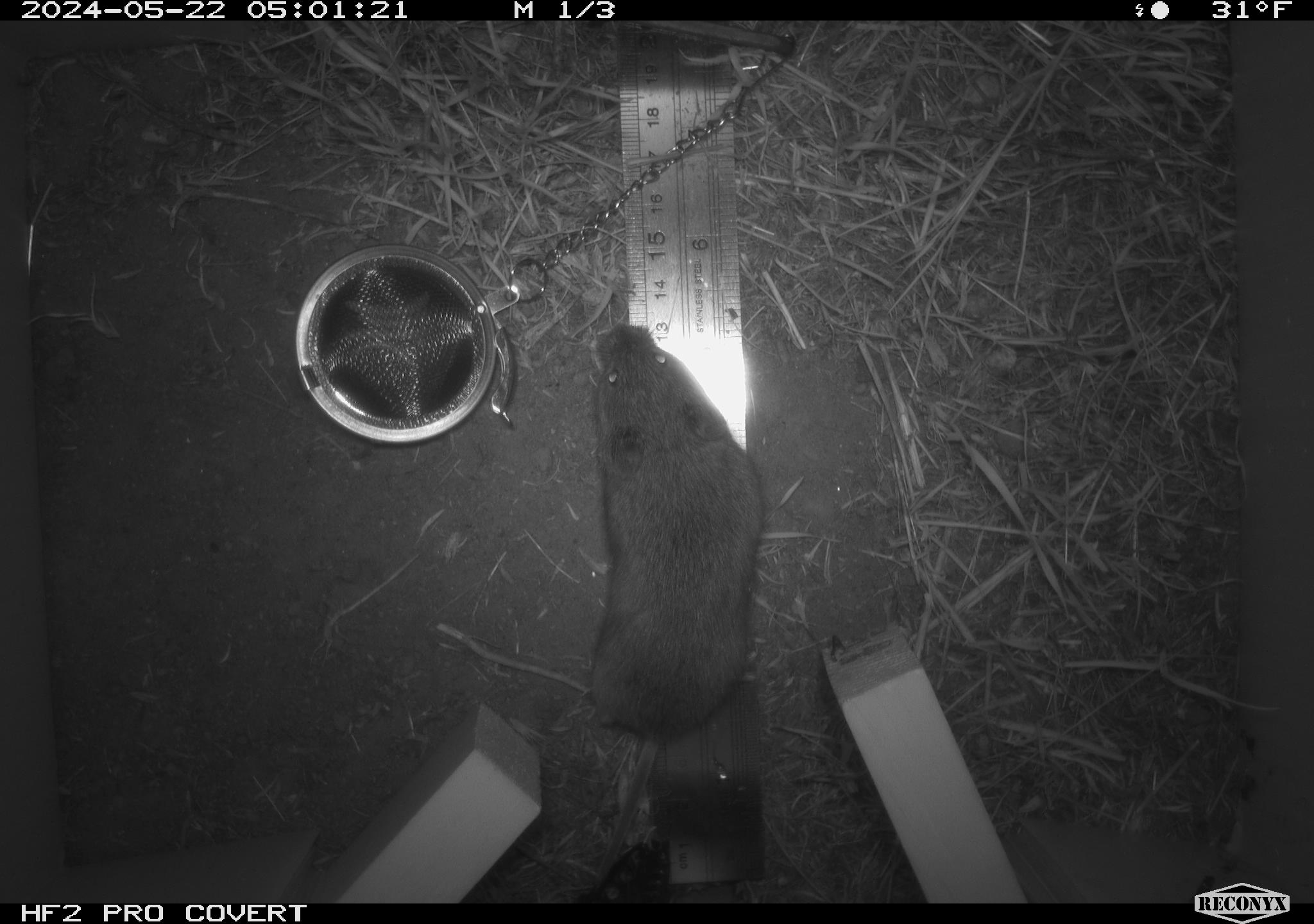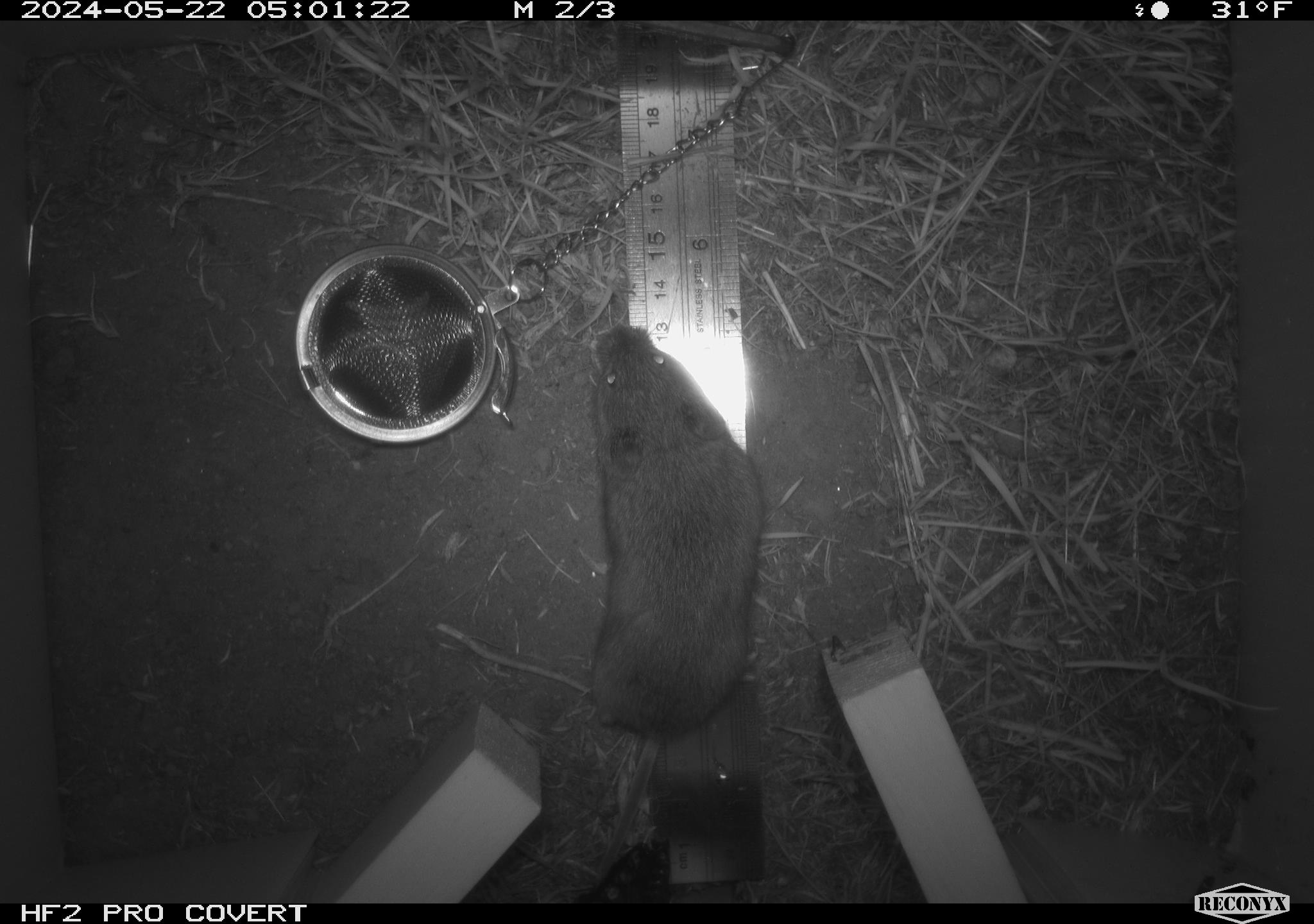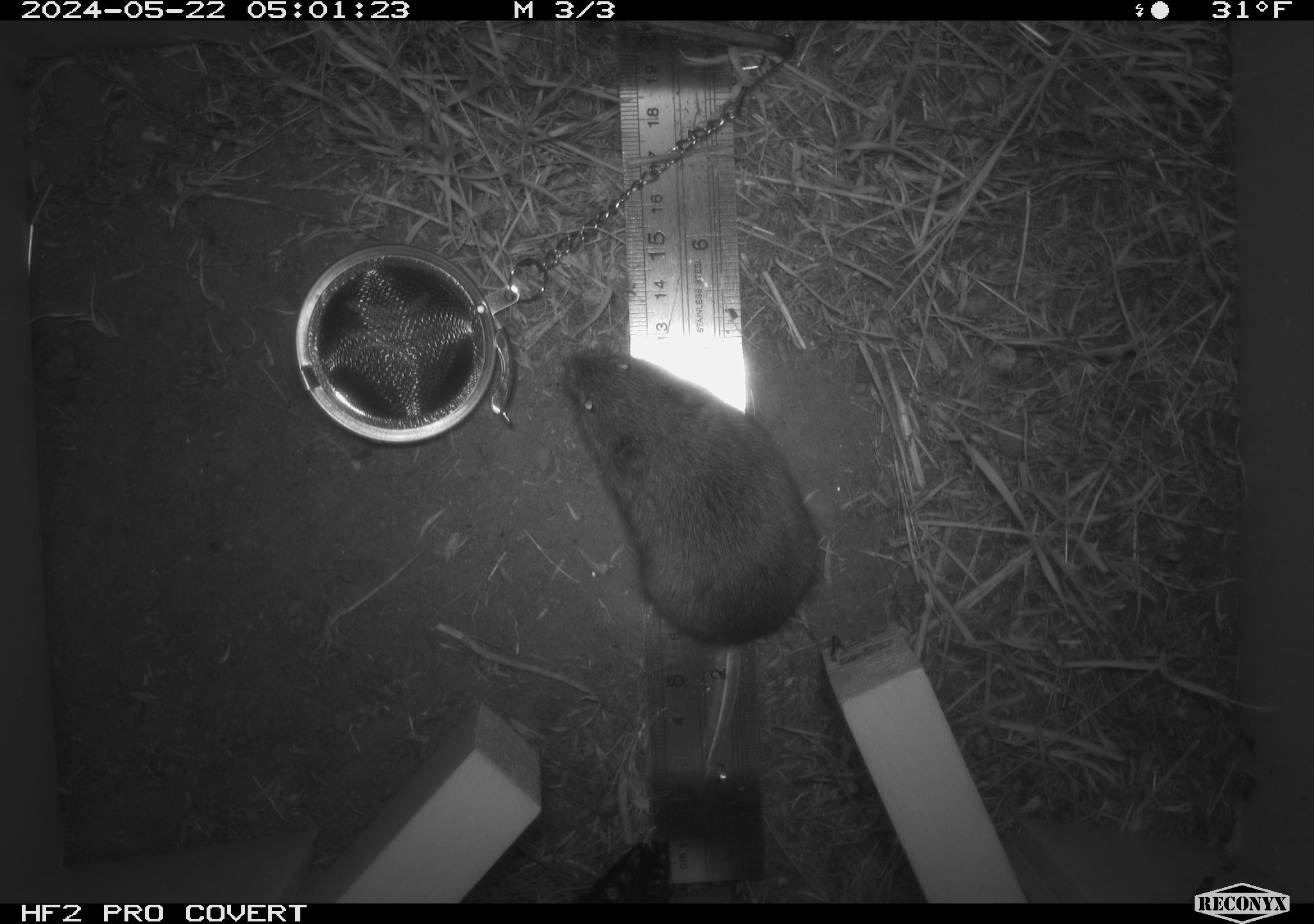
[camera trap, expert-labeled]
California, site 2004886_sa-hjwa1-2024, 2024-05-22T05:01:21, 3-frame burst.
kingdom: Animalia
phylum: Chordata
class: Mammalia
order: Rodentia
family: Cricetidae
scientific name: Cricetidae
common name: hamsters, voles, lemmings, and allies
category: cricetidae family